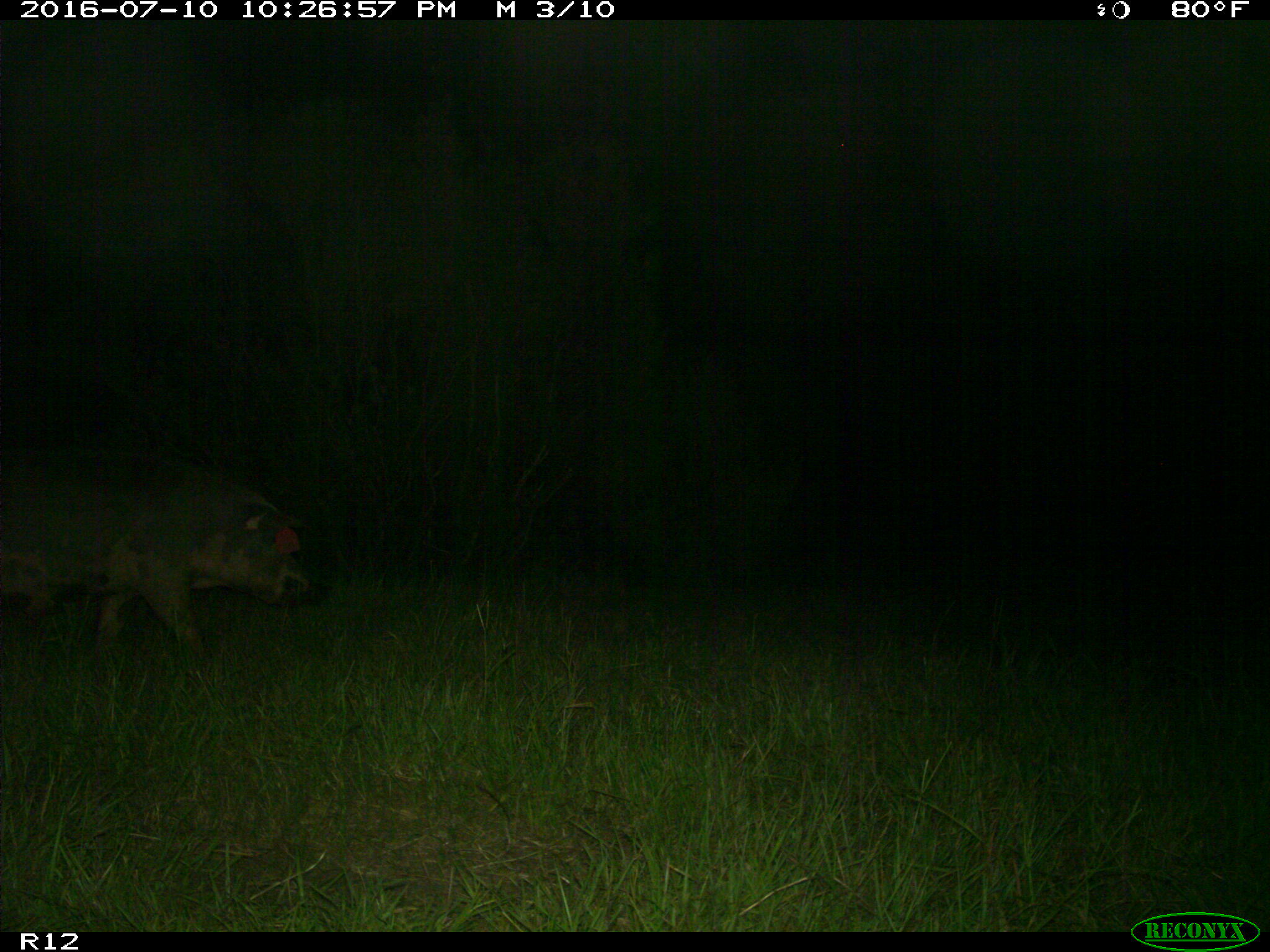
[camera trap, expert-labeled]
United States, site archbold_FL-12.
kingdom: Animalia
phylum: Chordata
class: Mammalia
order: Artiodactyla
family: Suidae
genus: Sus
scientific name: Sus scrofa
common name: wild boar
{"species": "Sus scrofa (wild boar)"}